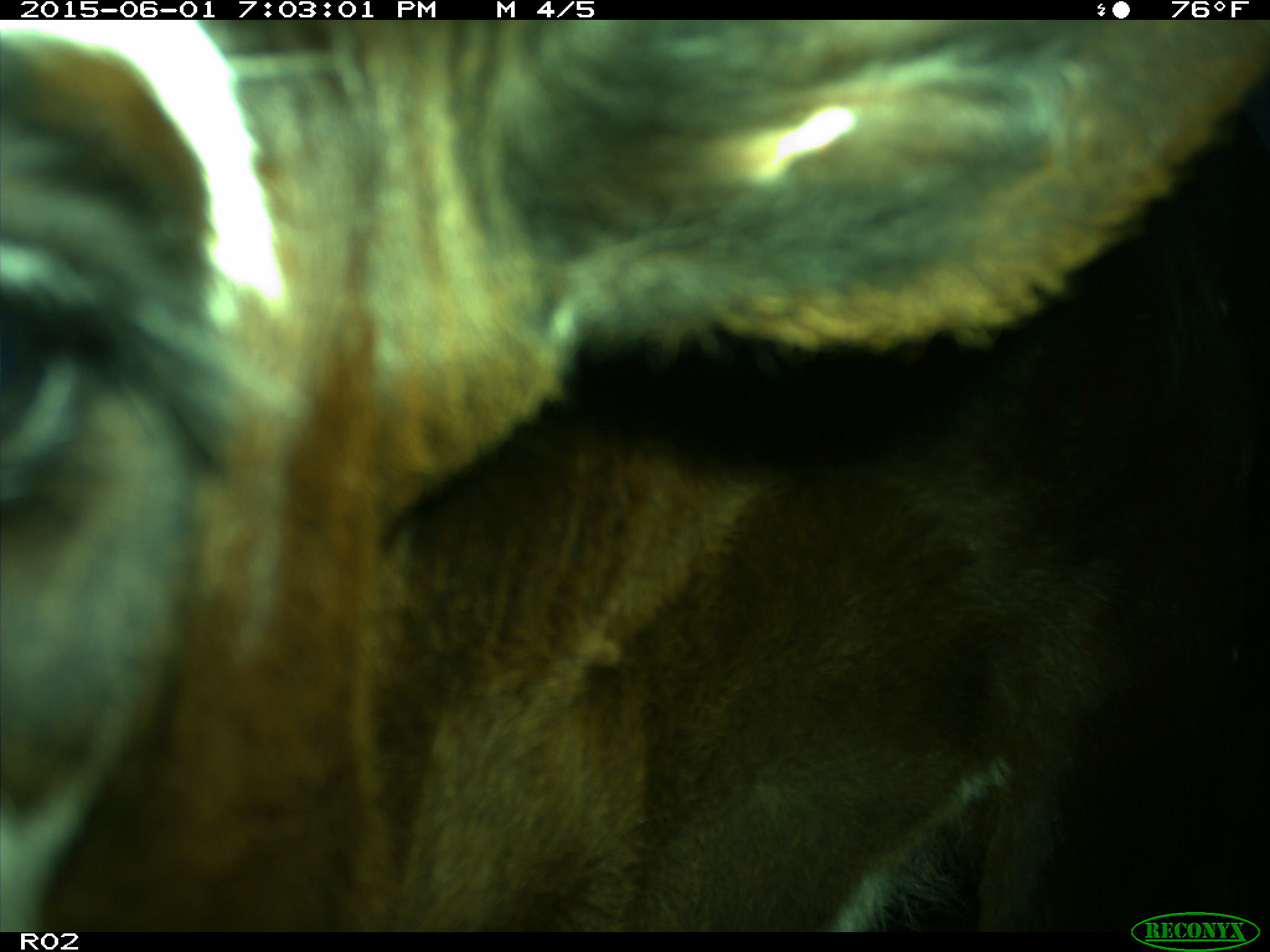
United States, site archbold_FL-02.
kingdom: Animalia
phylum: Chordata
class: Mammalia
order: Artiodactyla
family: Bovidae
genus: Bos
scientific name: Bos taurus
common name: domestic cow